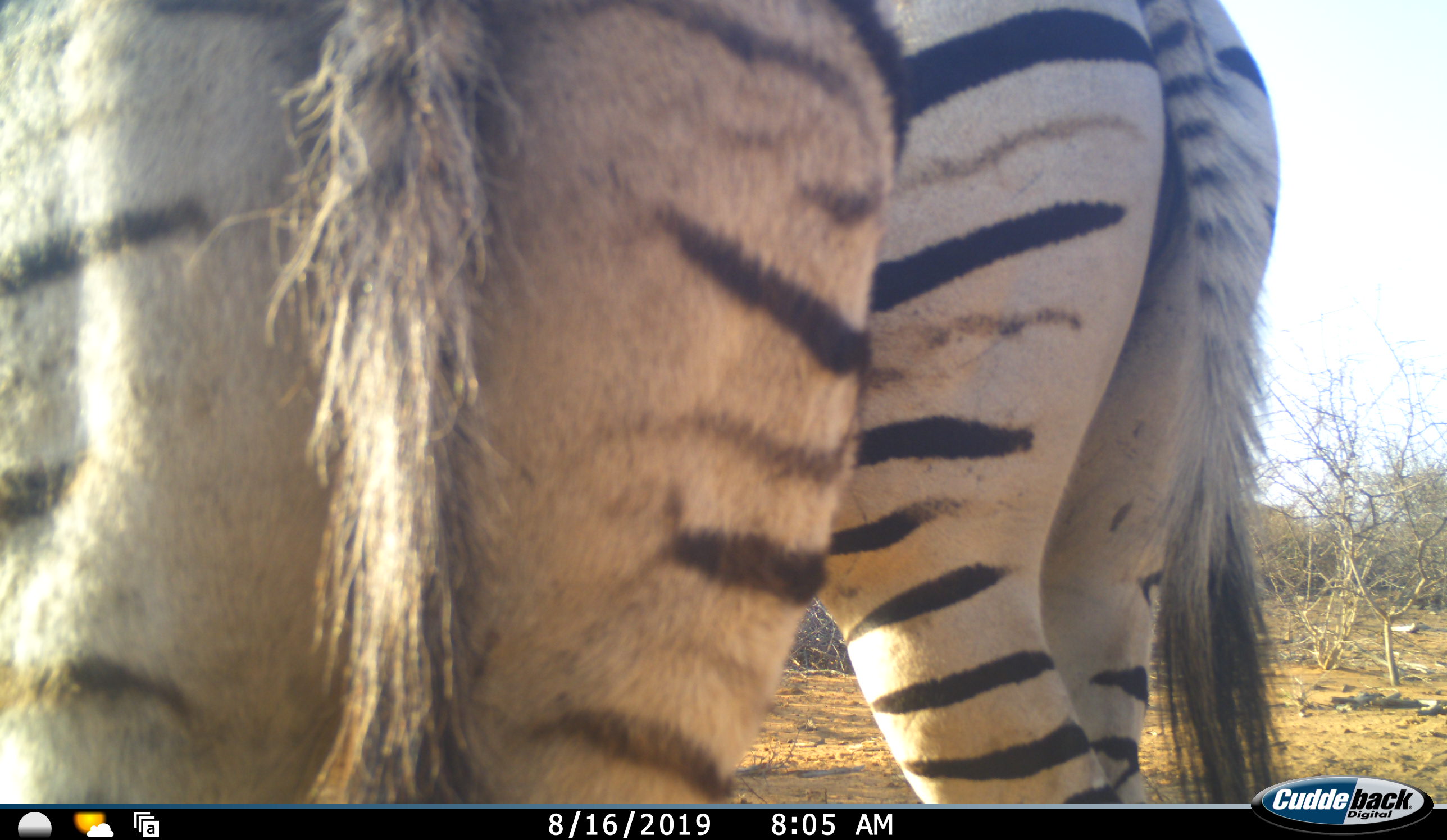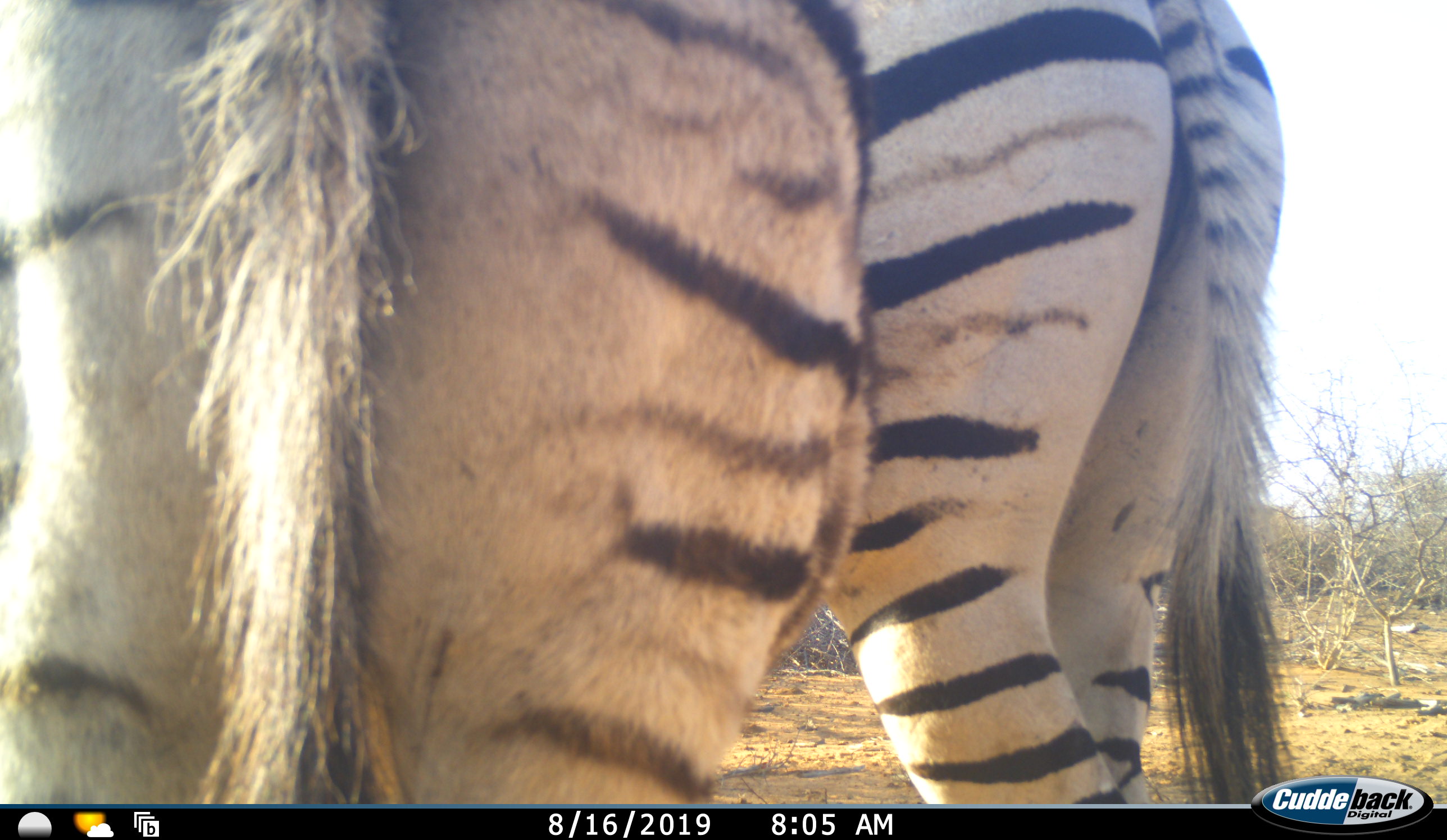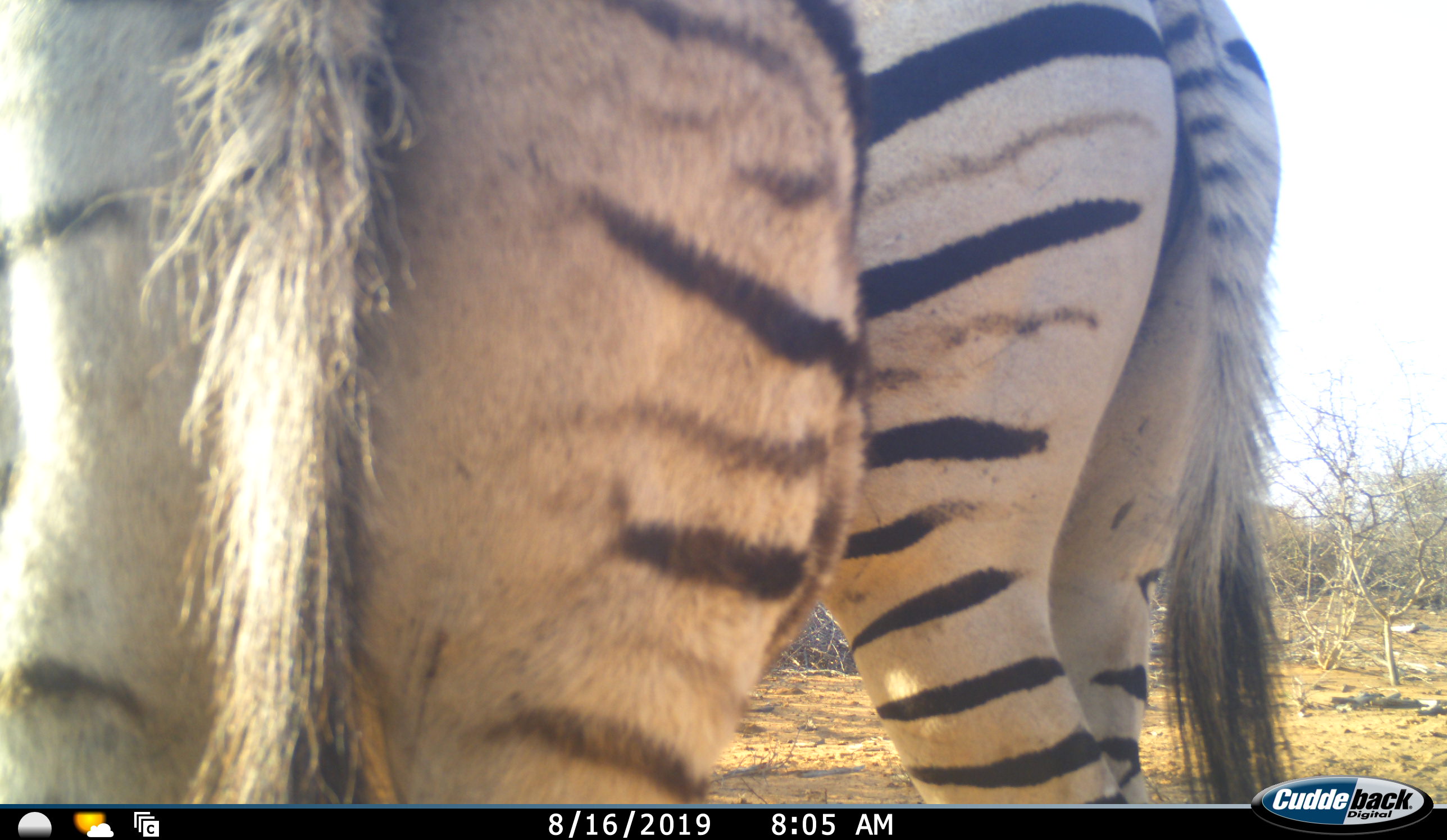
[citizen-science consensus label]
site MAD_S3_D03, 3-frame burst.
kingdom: Animalia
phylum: Chordata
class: Mammalia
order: Perissodactyla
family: Equidae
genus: Equus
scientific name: Equus quagga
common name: plains zebra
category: zebraplains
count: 2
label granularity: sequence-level